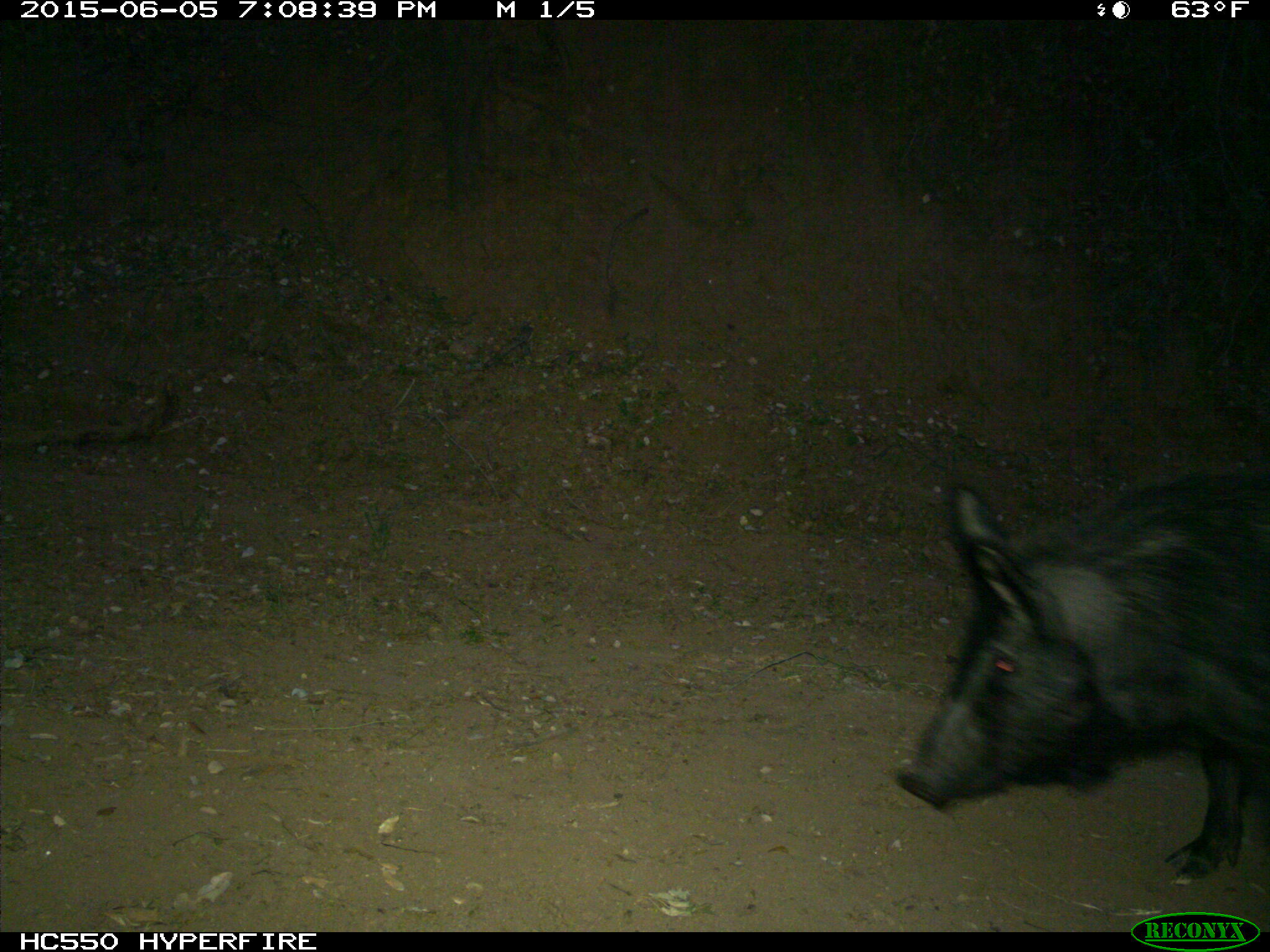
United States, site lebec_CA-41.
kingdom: Animalia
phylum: Chordata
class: Mammalia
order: Artiodactyla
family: Suidae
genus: Sus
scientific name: Sus scrofa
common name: wild boar